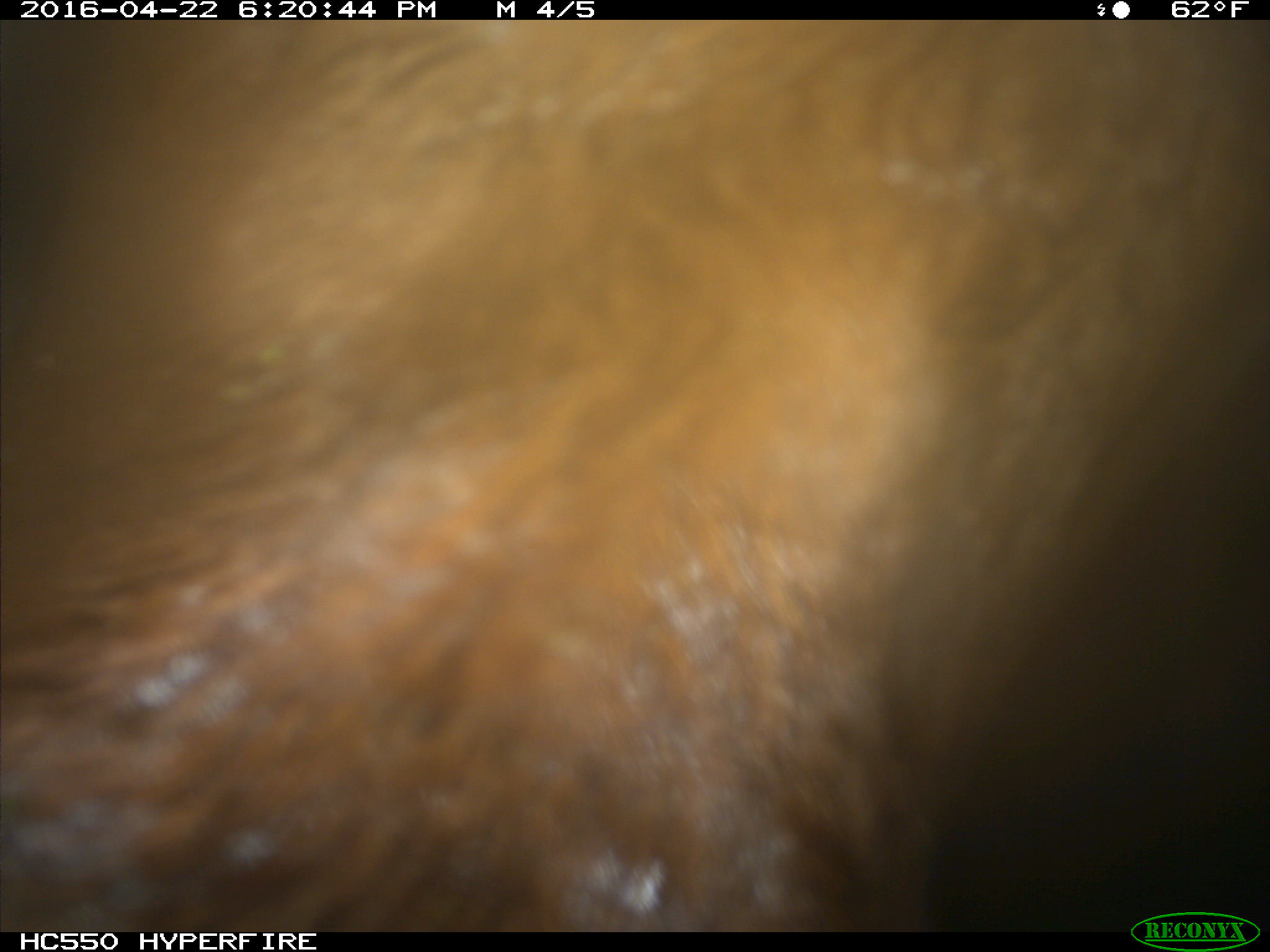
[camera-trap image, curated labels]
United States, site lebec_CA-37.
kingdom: Animalia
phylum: Chordata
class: Mammalia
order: Artiodactyla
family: Bovidae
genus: Bos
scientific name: Bos taurus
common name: domestic cow